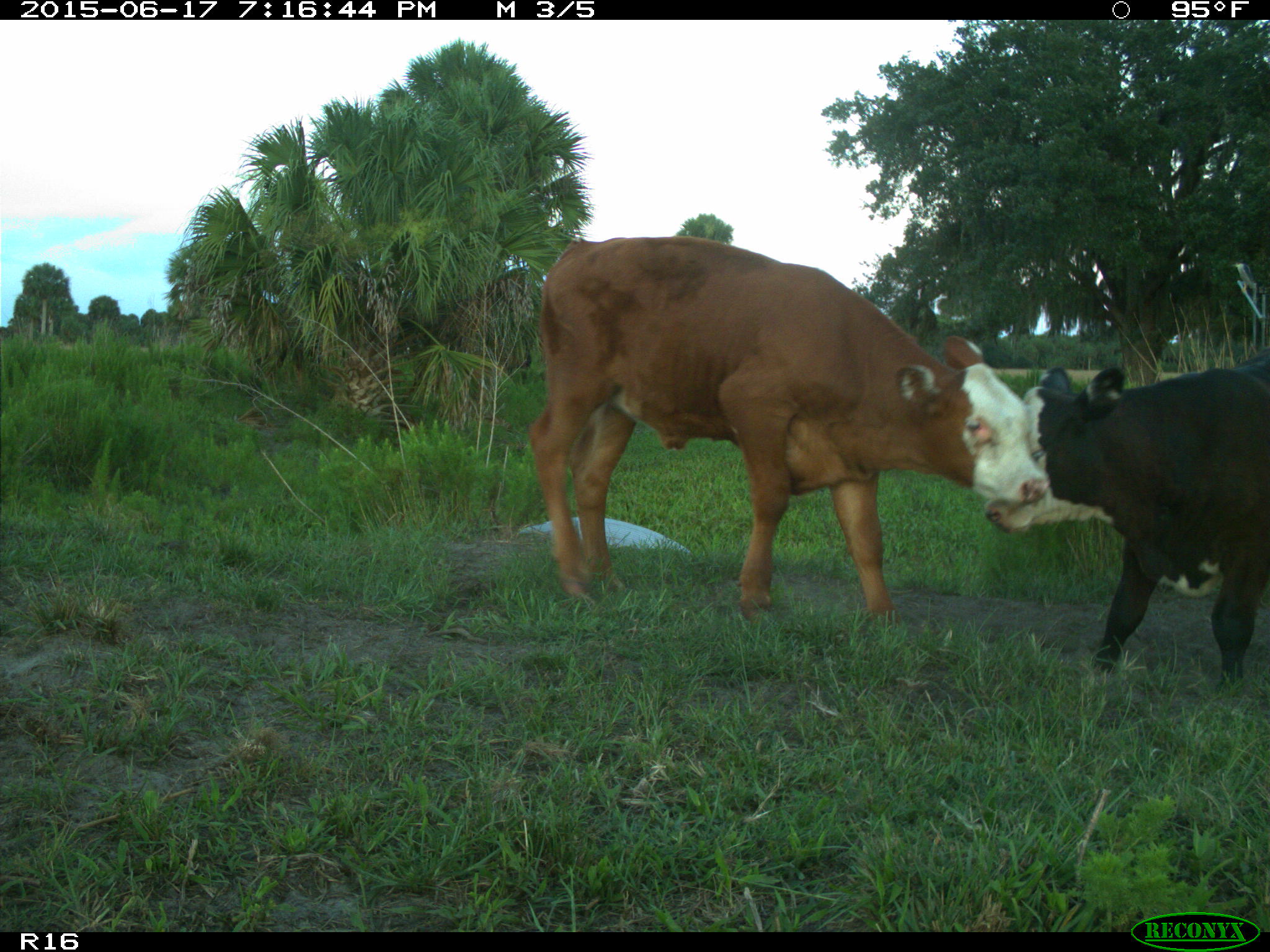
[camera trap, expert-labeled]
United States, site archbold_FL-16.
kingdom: Animalia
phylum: Chordata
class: Mammalia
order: Artiodactyla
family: Bovidae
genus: Bos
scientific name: Bos taurus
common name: domestic cow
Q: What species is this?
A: Bos taurus (domestic cow).